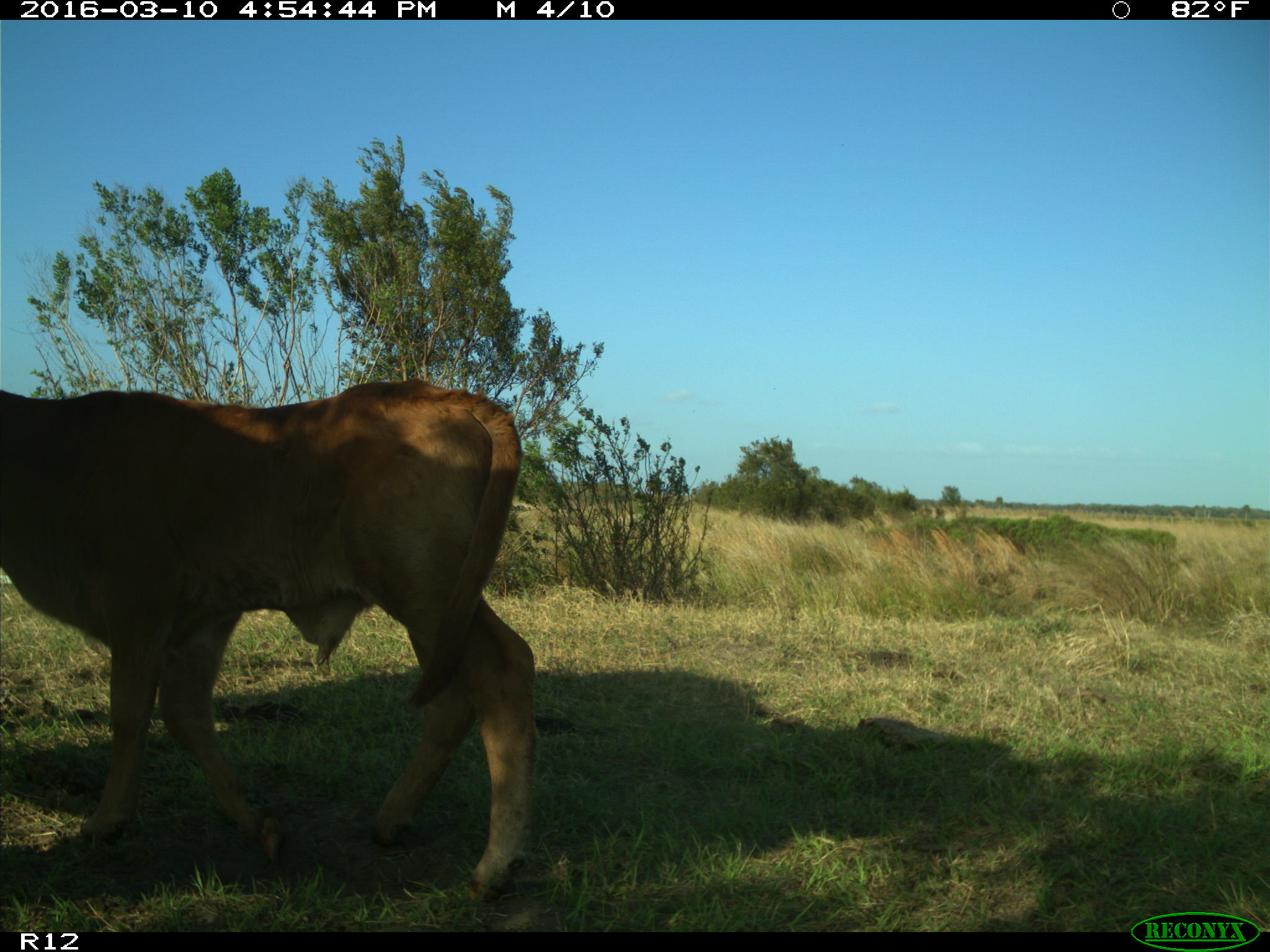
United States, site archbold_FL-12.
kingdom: Animalia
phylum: Chordata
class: Mammalia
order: Artiodactyla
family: Bovidae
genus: Bos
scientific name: Bos taurus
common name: domestic cow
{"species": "Bos taurus (domestic cow)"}